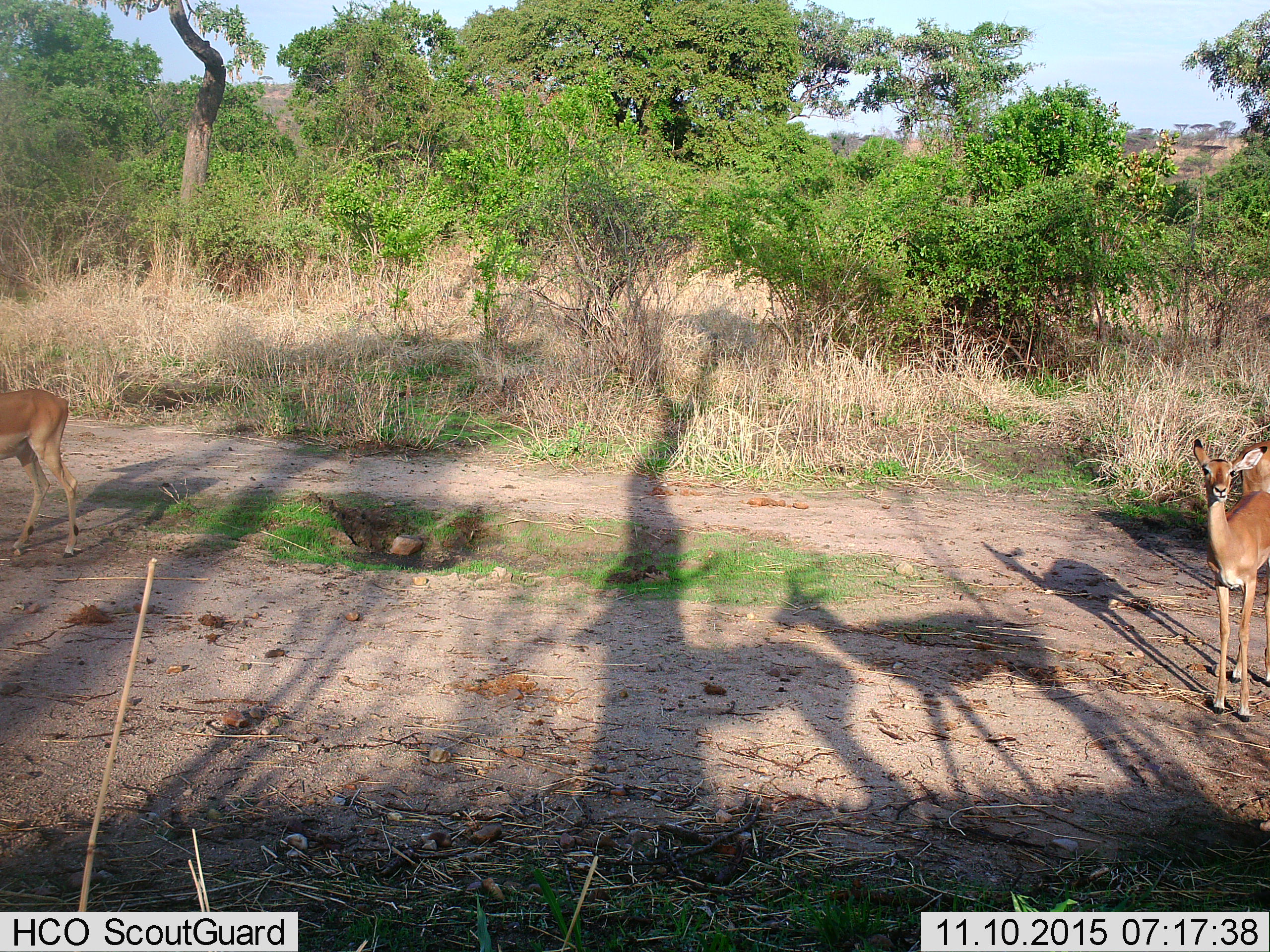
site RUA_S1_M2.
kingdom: Animalia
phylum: Chordata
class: Mammalia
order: Artiodactyla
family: Bovidae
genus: Aepyceros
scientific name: Aepyceros melampus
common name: impala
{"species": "impala (Aepyceros melampus)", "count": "4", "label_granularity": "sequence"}